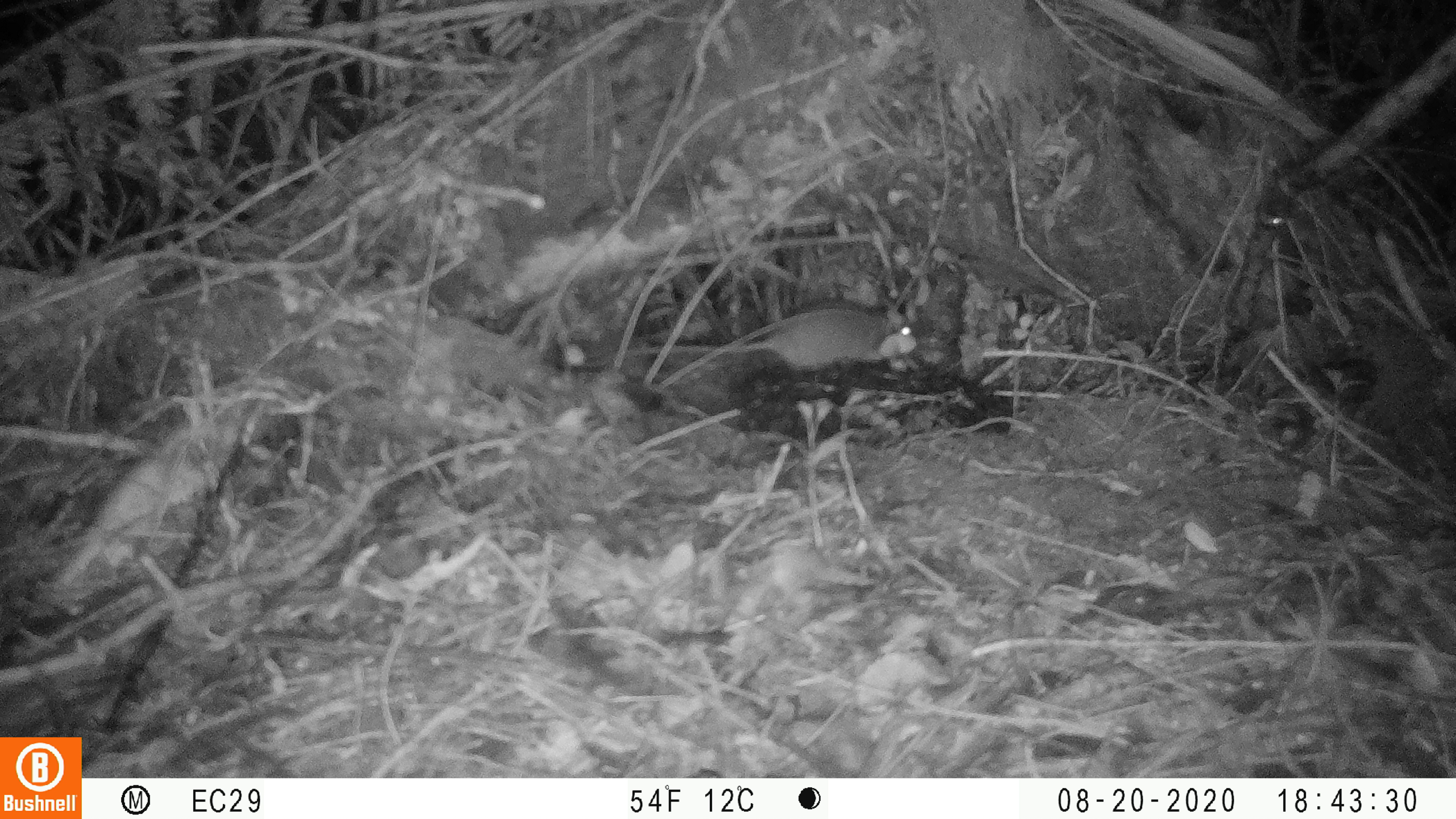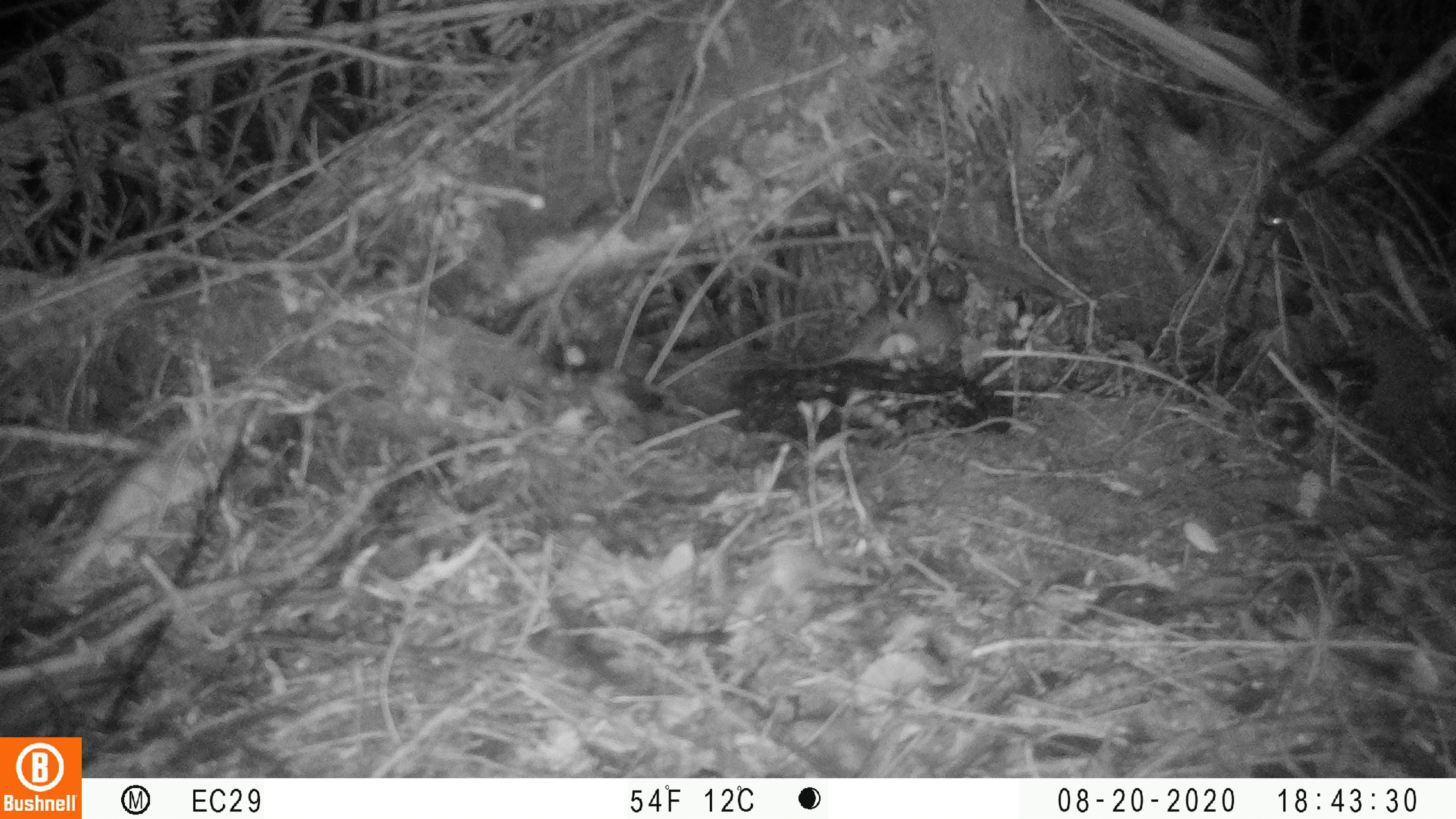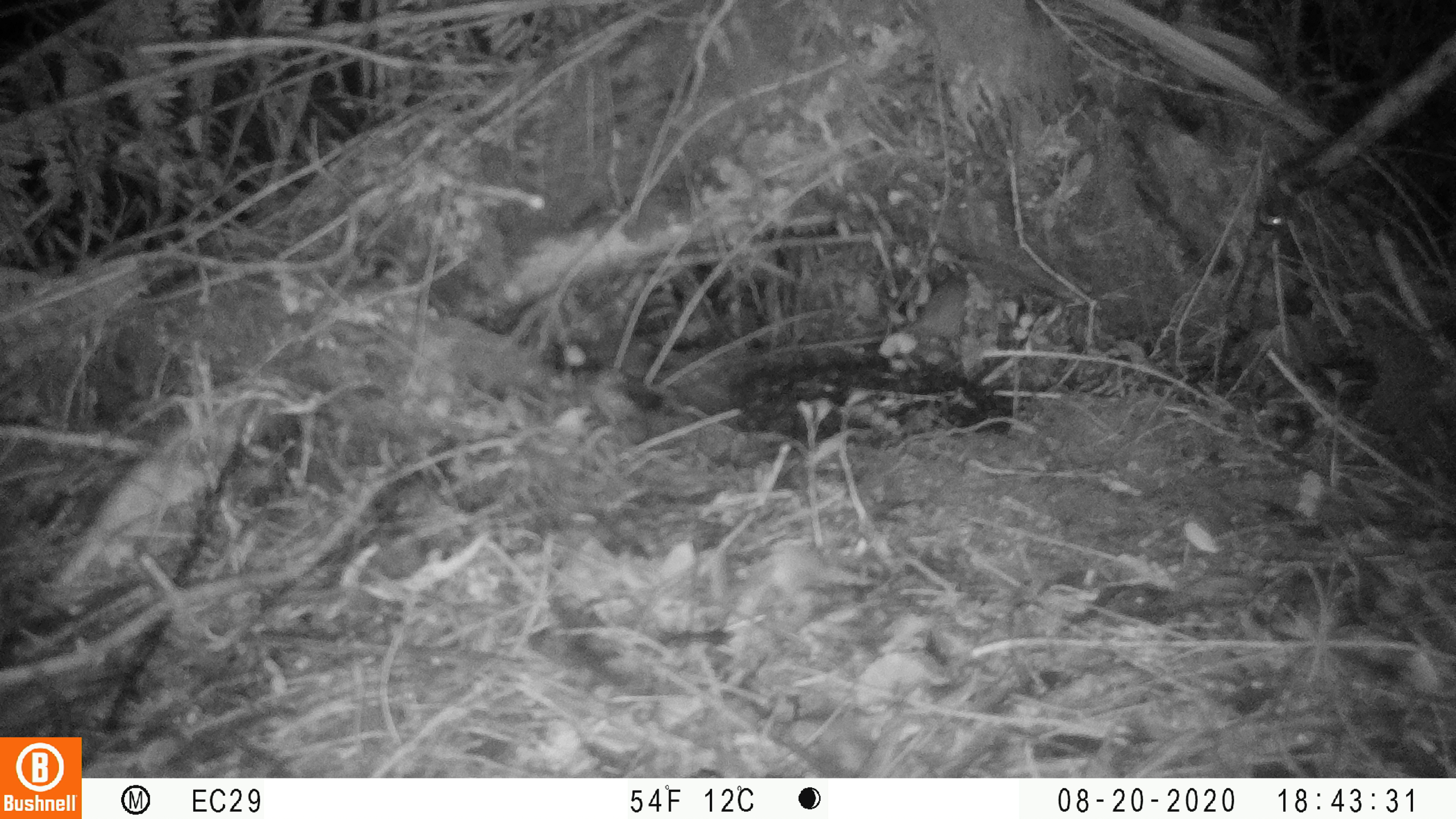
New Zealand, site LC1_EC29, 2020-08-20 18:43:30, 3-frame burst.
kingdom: Animalia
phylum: Chordata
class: Mammalia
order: Rodentia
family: Muridae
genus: Rattus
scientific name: Rattus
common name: rat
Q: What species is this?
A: Rat (Rattus).